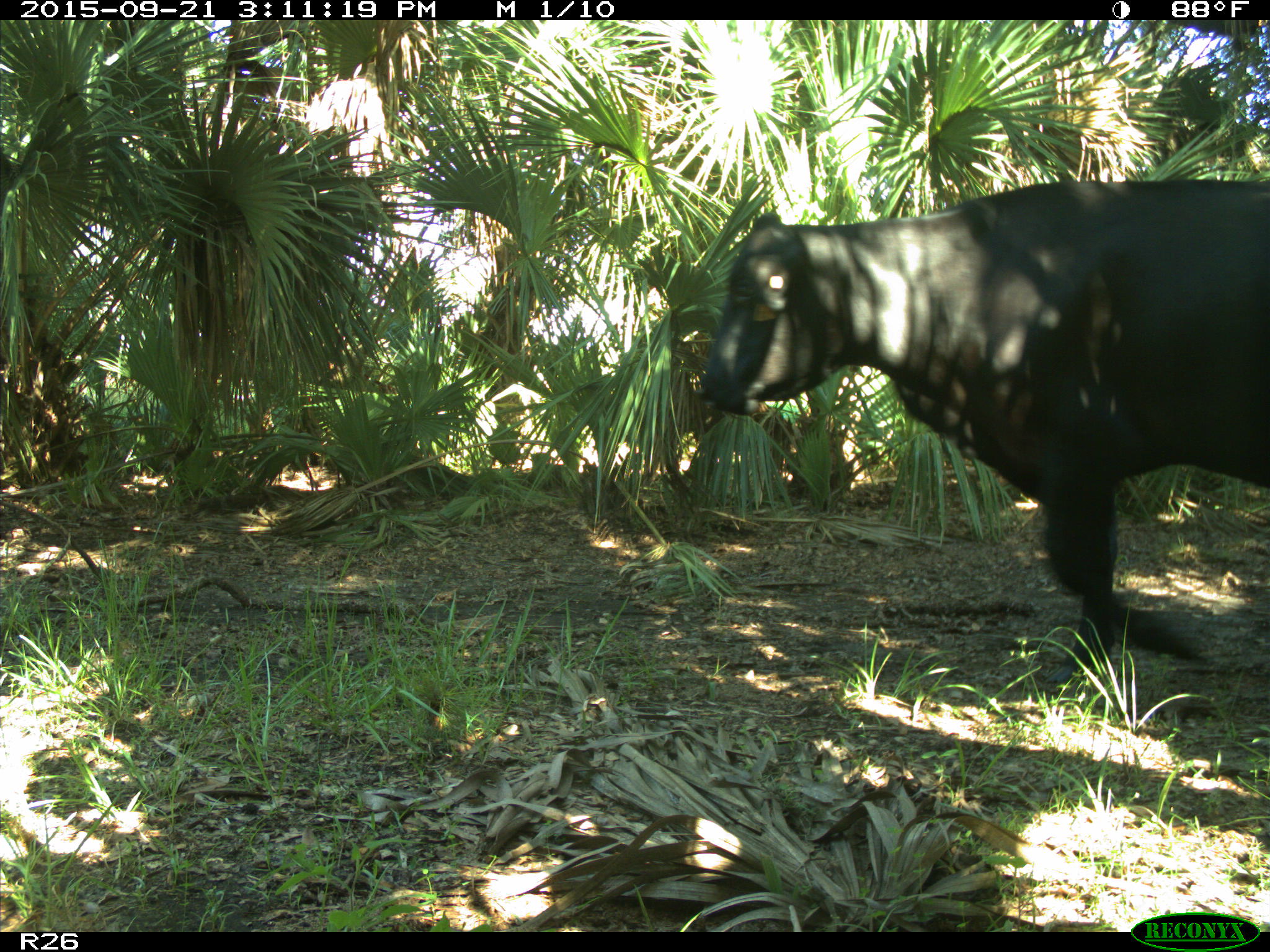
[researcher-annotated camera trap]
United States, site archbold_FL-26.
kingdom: Animalia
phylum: Chordata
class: Mammalia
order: Artiodactyla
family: Bovidae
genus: Bos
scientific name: Bos taurus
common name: domestic cow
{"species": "Bos taurus (domestic cow)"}